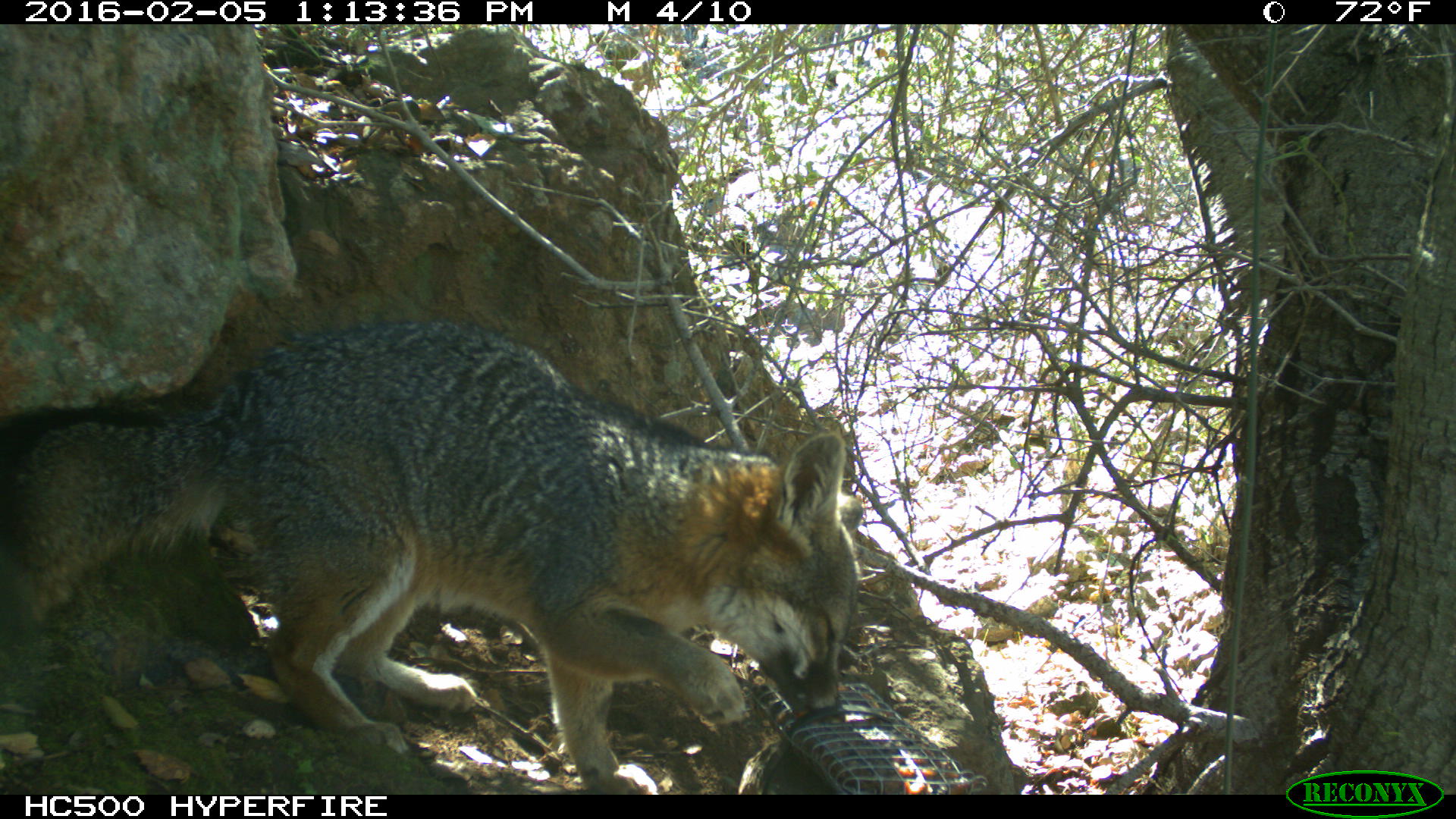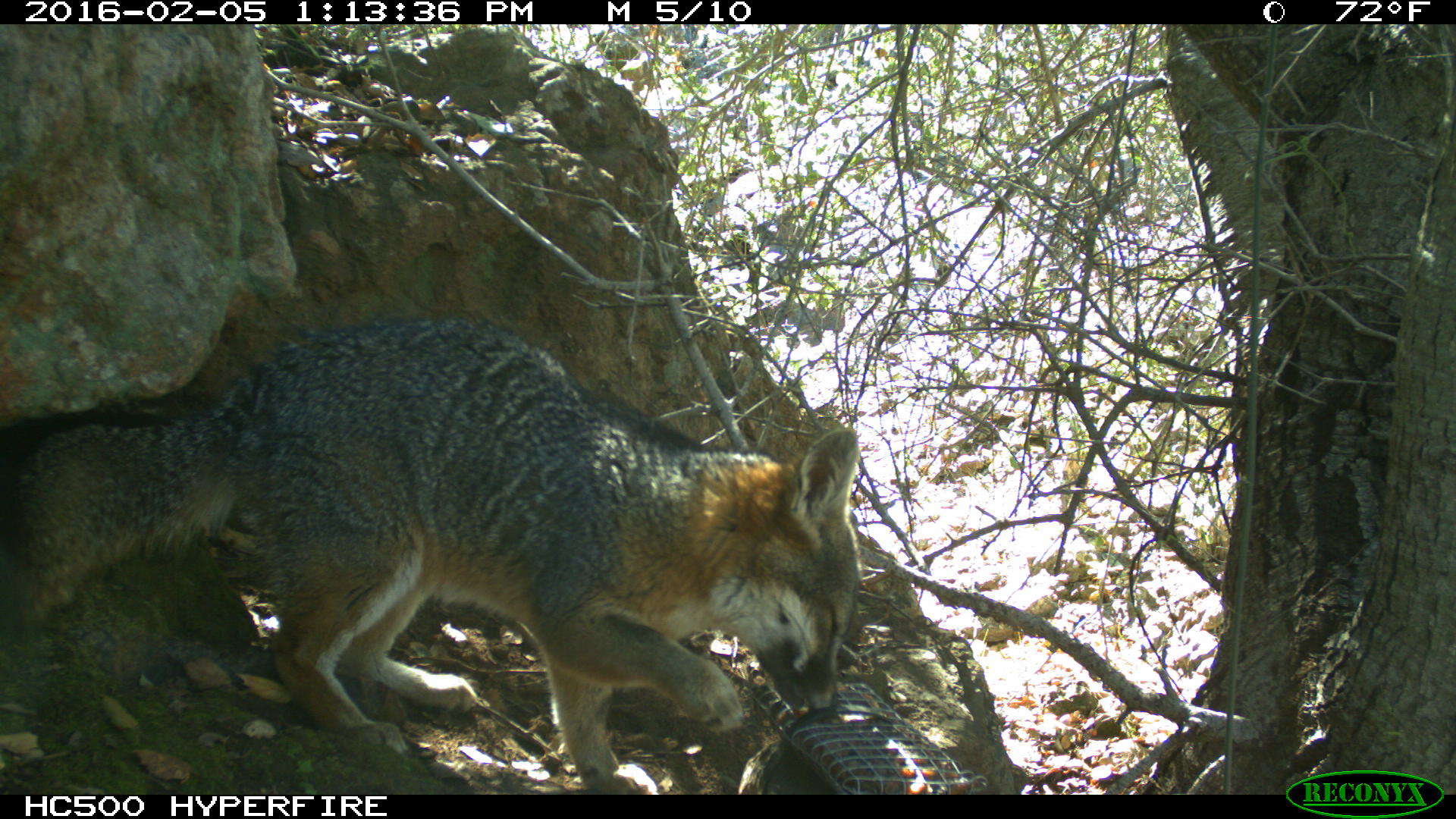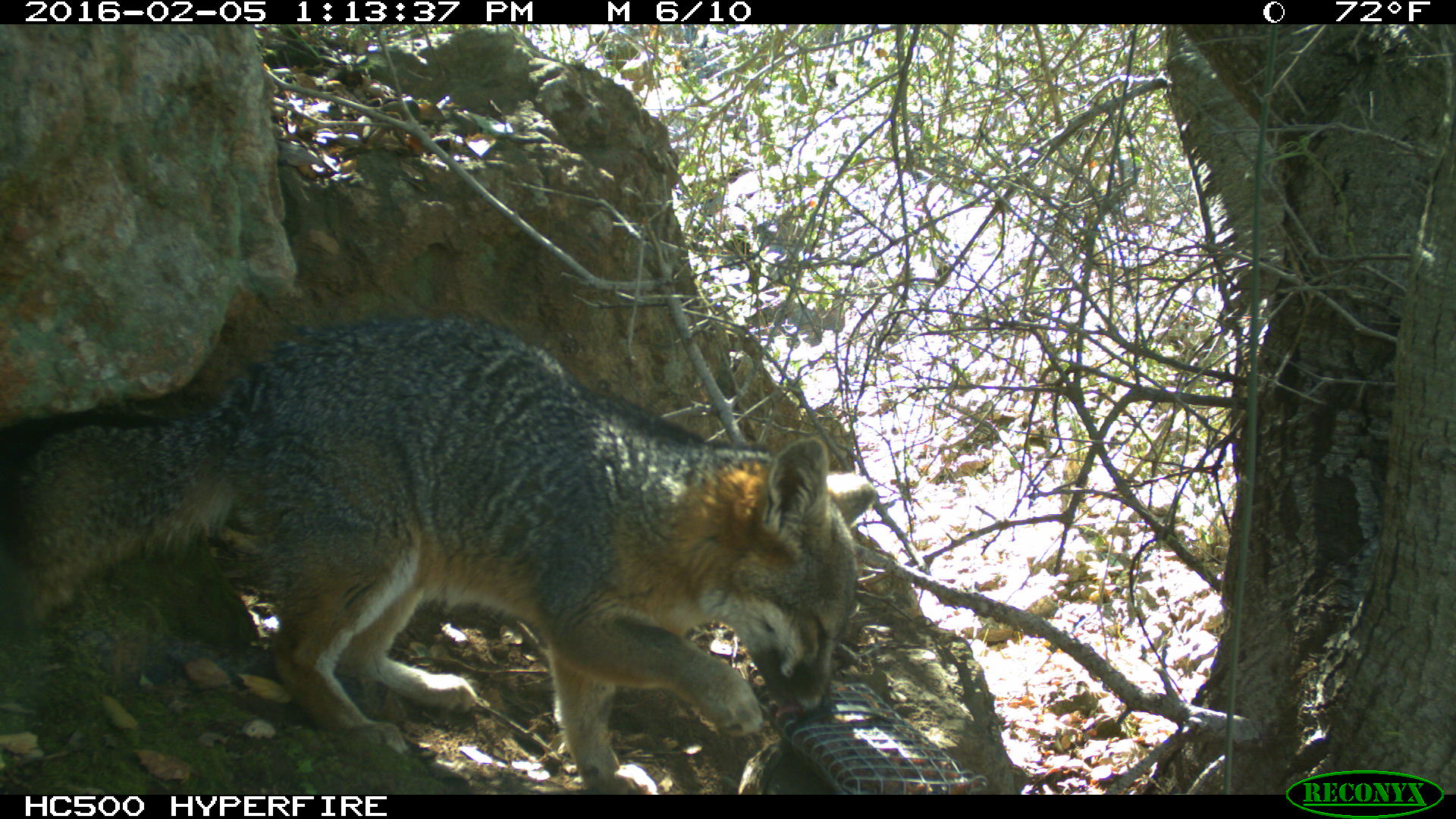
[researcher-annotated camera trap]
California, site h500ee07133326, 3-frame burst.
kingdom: Animalia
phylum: Chordata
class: Mammalia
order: Carnivora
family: Canidae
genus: Urocyon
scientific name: Urocyon littoralis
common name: island fox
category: fox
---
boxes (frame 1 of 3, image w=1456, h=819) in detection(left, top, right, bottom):
fox: detection(0, 315, 864, 794)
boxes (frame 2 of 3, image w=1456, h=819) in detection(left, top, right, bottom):
fox: detection(0, 316, 859, 795)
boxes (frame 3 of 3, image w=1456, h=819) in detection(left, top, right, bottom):
fox: detection(0, 317, 874, 795)